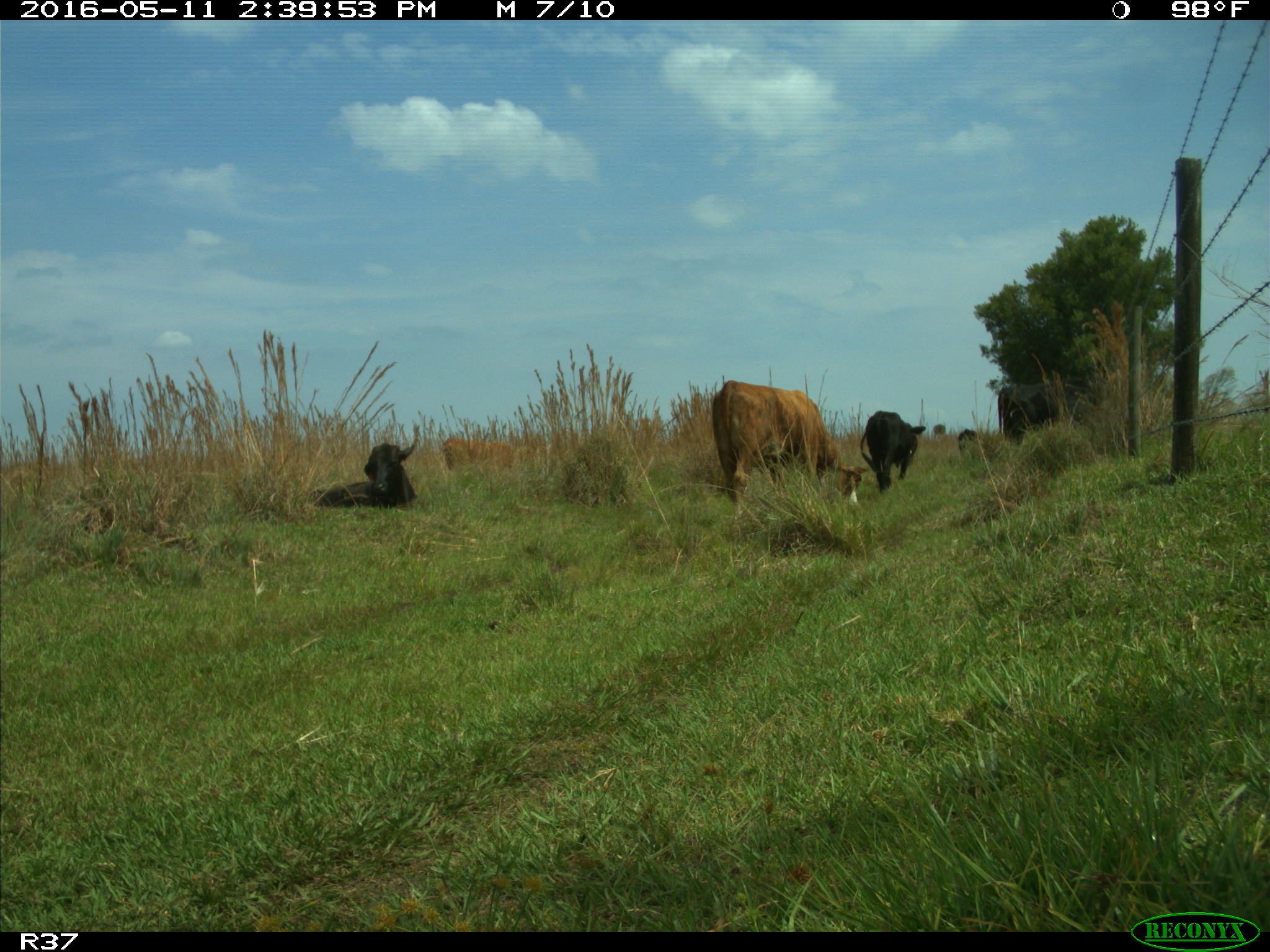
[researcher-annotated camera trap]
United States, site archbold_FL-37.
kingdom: Animalia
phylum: Chordata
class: Mammalia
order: Artiodactyla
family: Bovidae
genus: Bos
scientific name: Bos taurus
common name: domestic cow